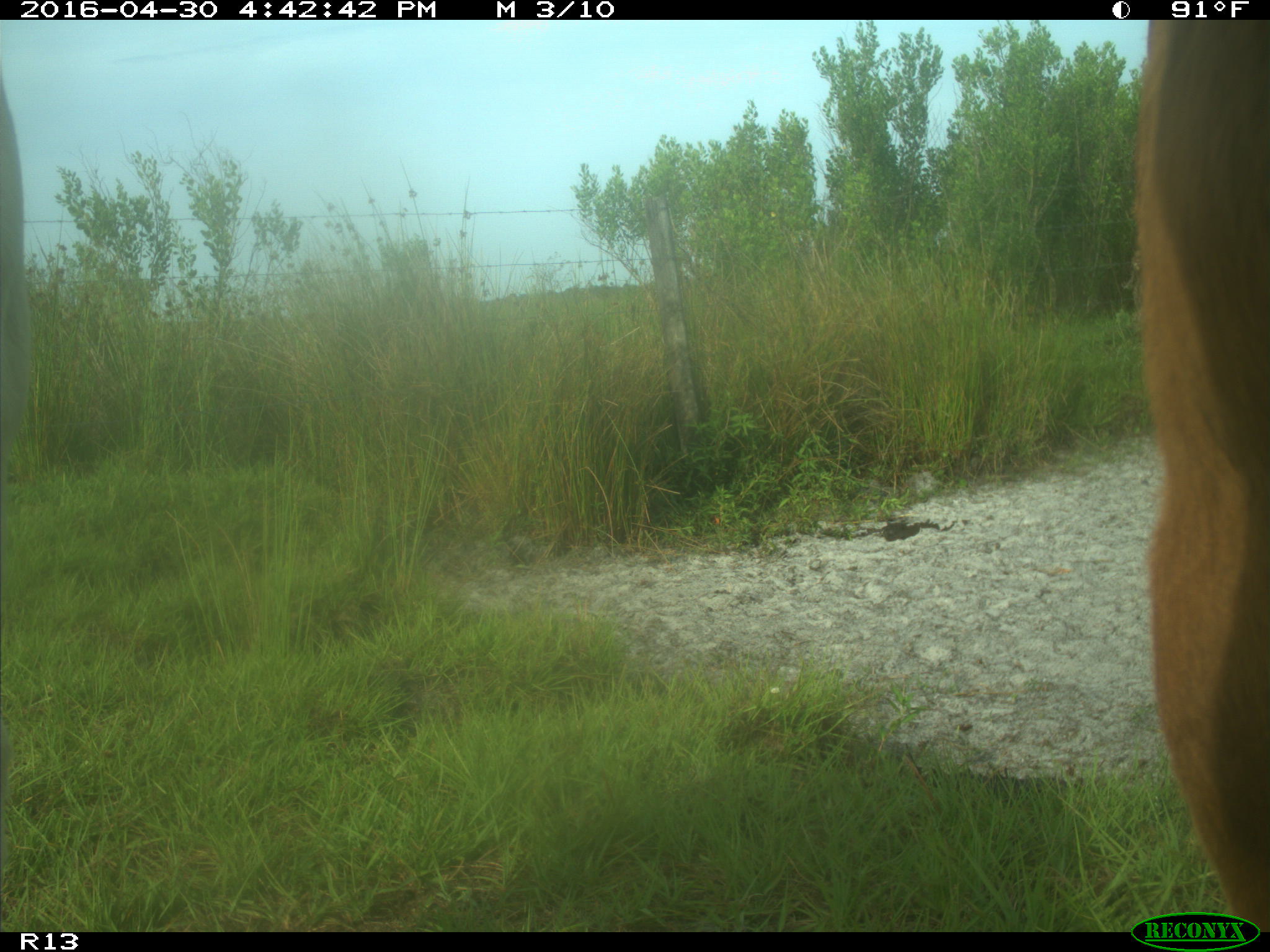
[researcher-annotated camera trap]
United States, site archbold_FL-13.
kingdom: Animalia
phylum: Chordata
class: Mammalia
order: Artiodactyla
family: Bovidae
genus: Bos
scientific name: Bos taurus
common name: domestic cow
Bos taurus (domestic cow).